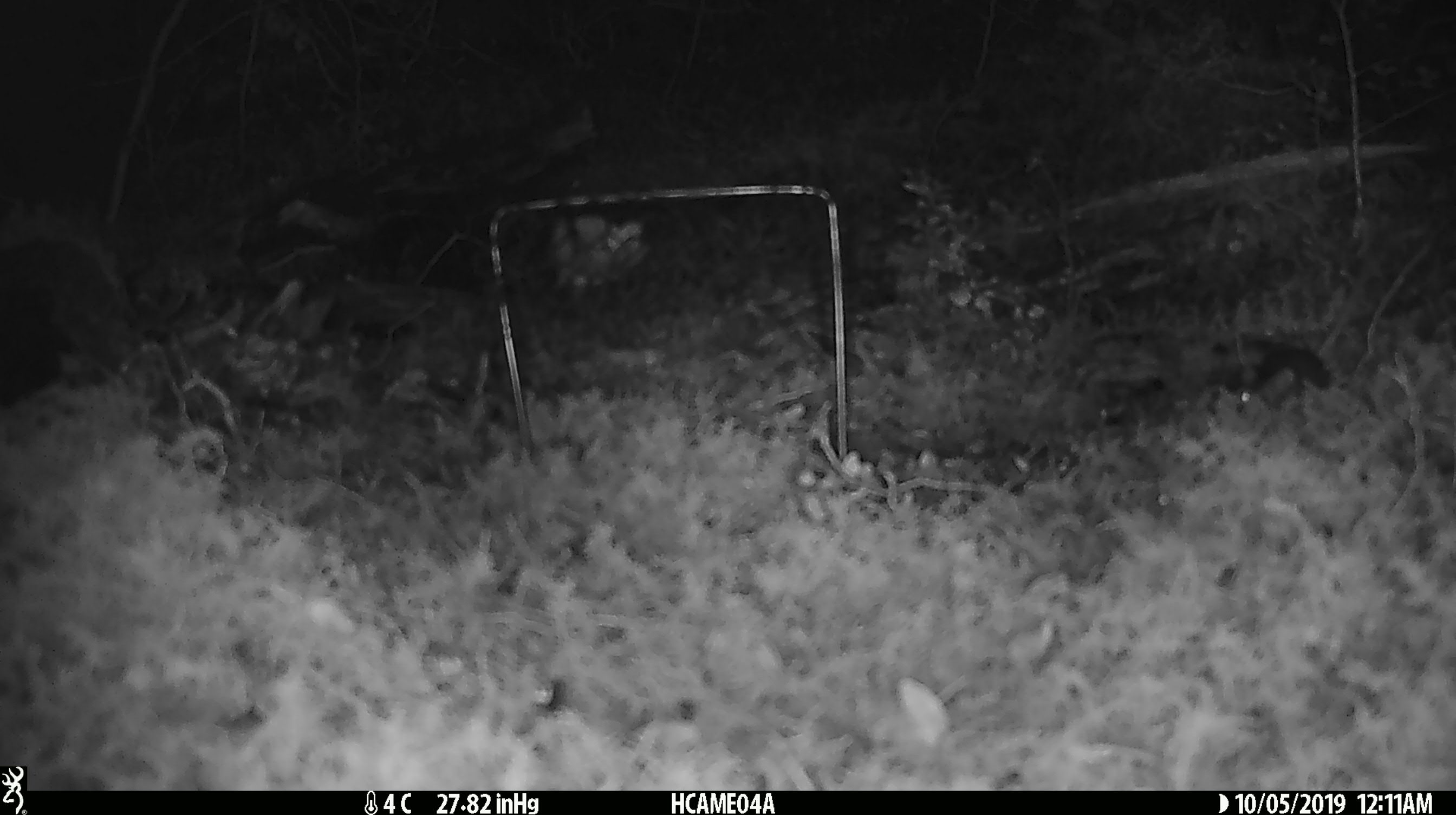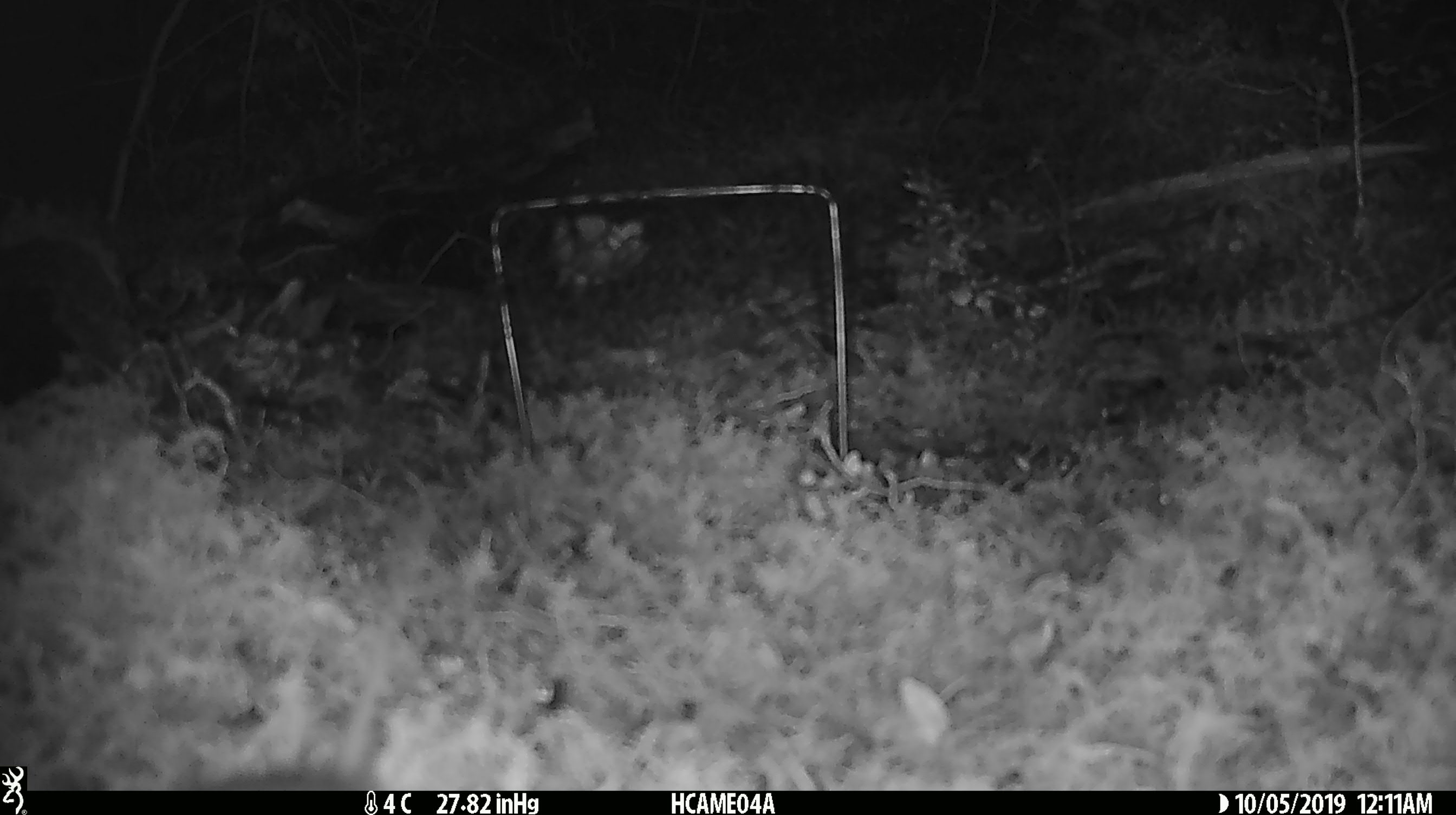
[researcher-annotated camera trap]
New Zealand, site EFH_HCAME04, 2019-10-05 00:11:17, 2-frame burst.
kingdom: Animalia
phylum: Chordata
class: Mammalia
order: Rodentia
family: Muridae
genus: Mus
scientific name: Mus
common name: mouse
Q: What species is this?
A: Mouse (Mus).